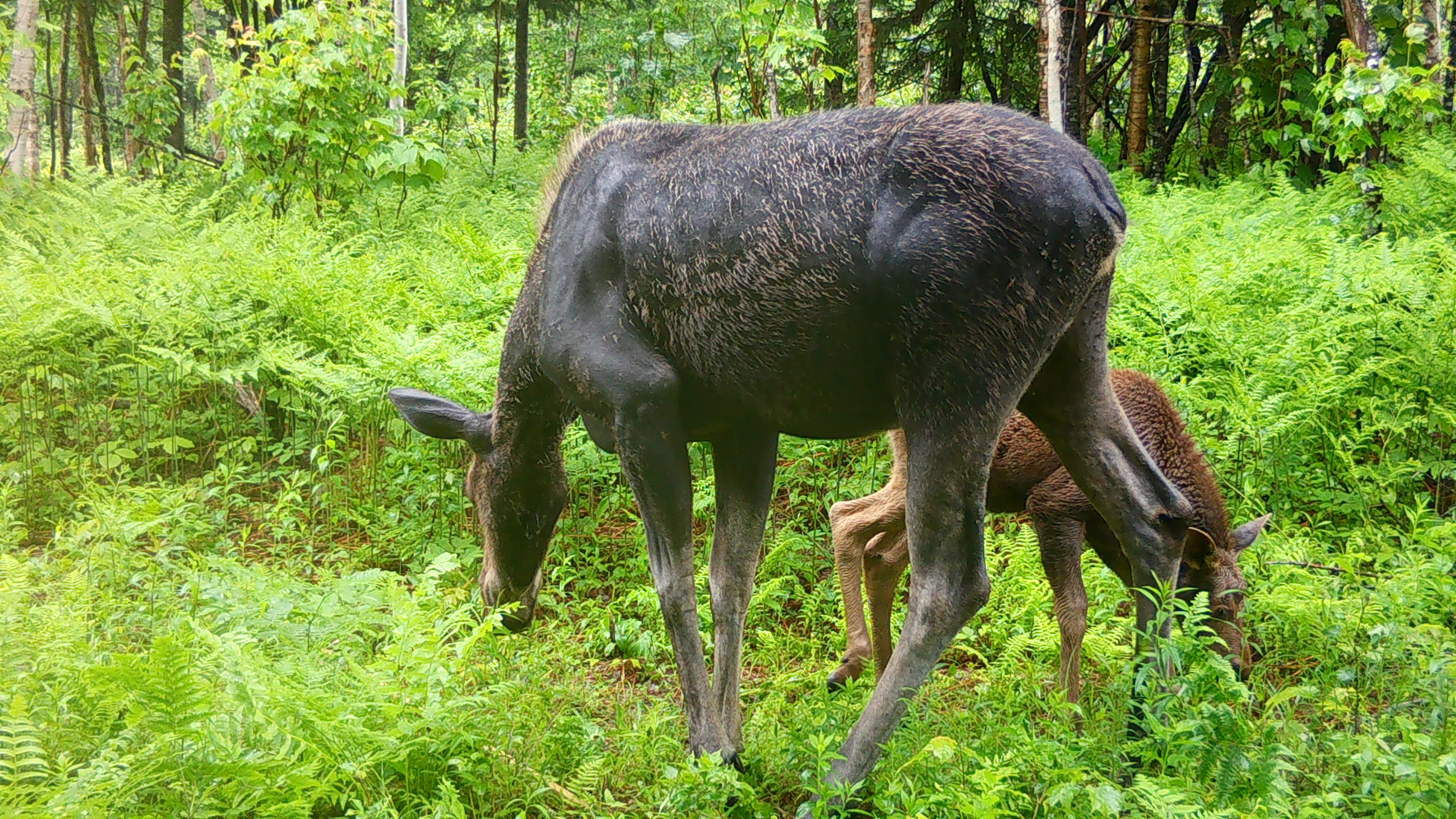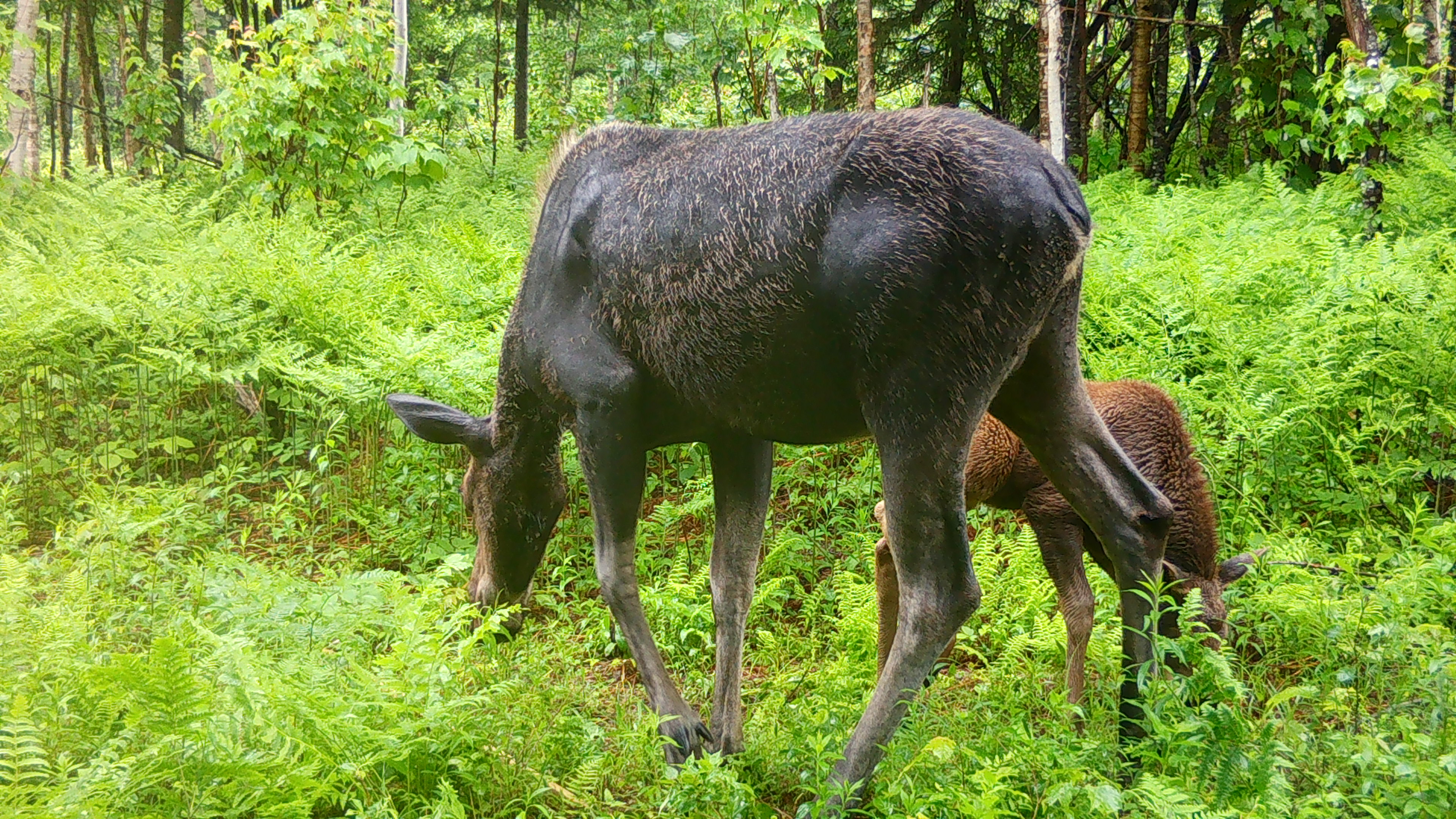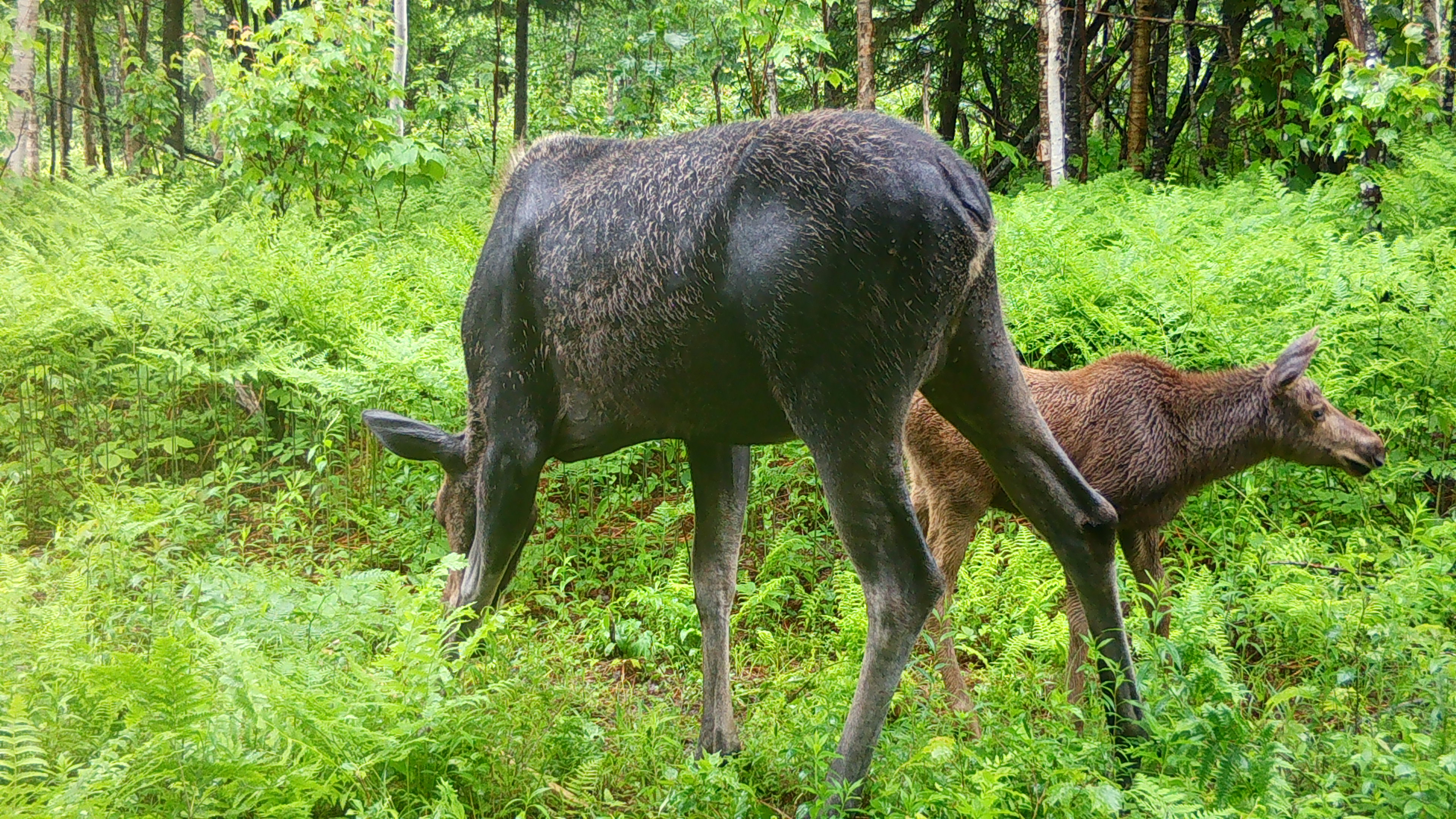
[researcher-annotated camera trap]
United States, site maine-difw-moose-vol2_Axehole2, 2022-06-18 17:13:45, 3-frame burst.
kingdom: Animalia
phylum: Chordata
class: Mammalia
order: Artiodactyla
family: Cervidae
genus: Alces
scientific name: Alces alces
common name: moose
Moose (Alces alces).